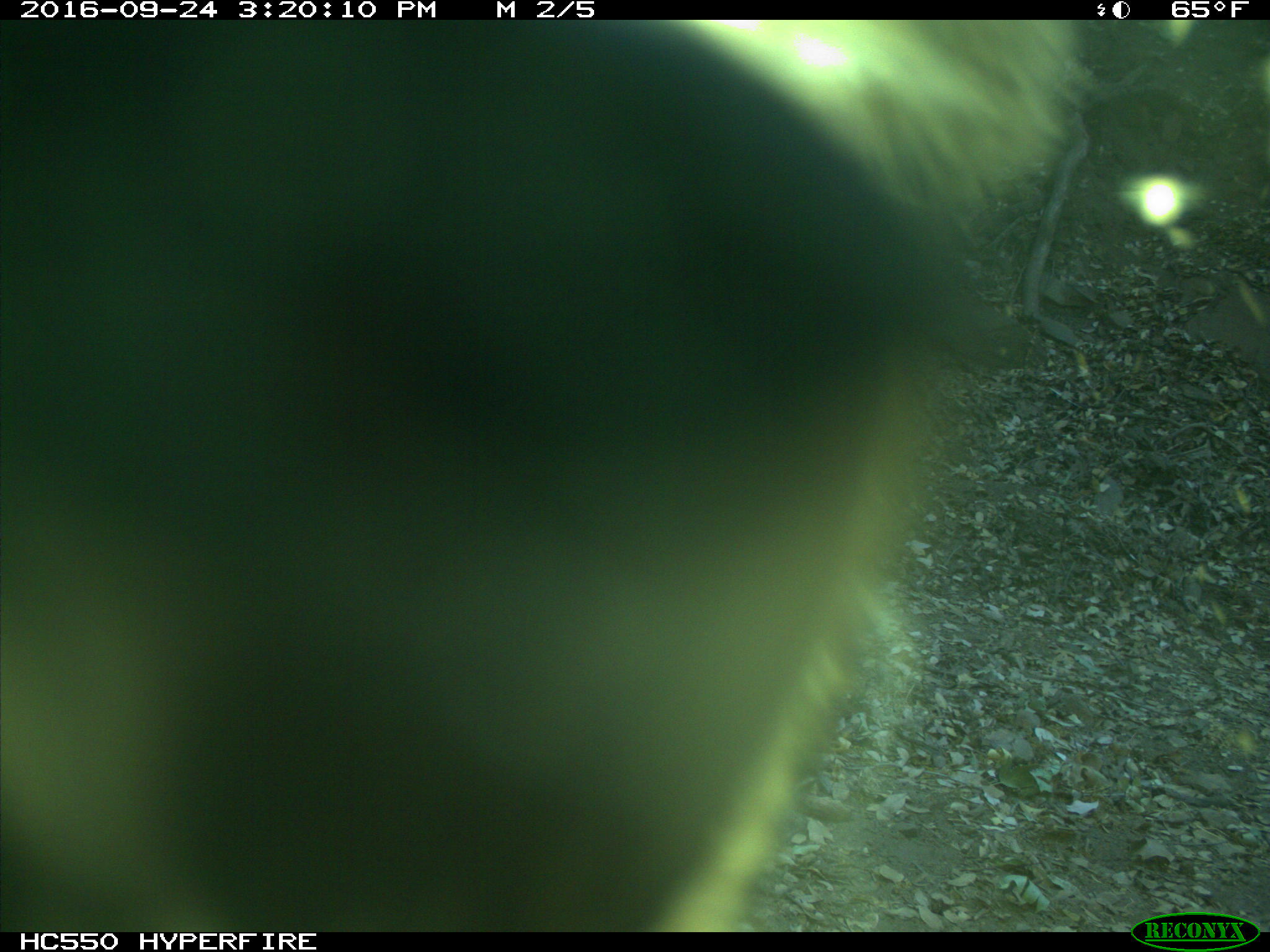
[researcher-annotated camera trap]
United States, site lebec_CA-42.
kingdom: Animalia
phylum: Chordata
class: Mammalia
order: Carnivora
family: Ursidae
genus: Ursus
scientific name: Ursus americanus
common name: american black bear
Ursus americanus (american black bear).